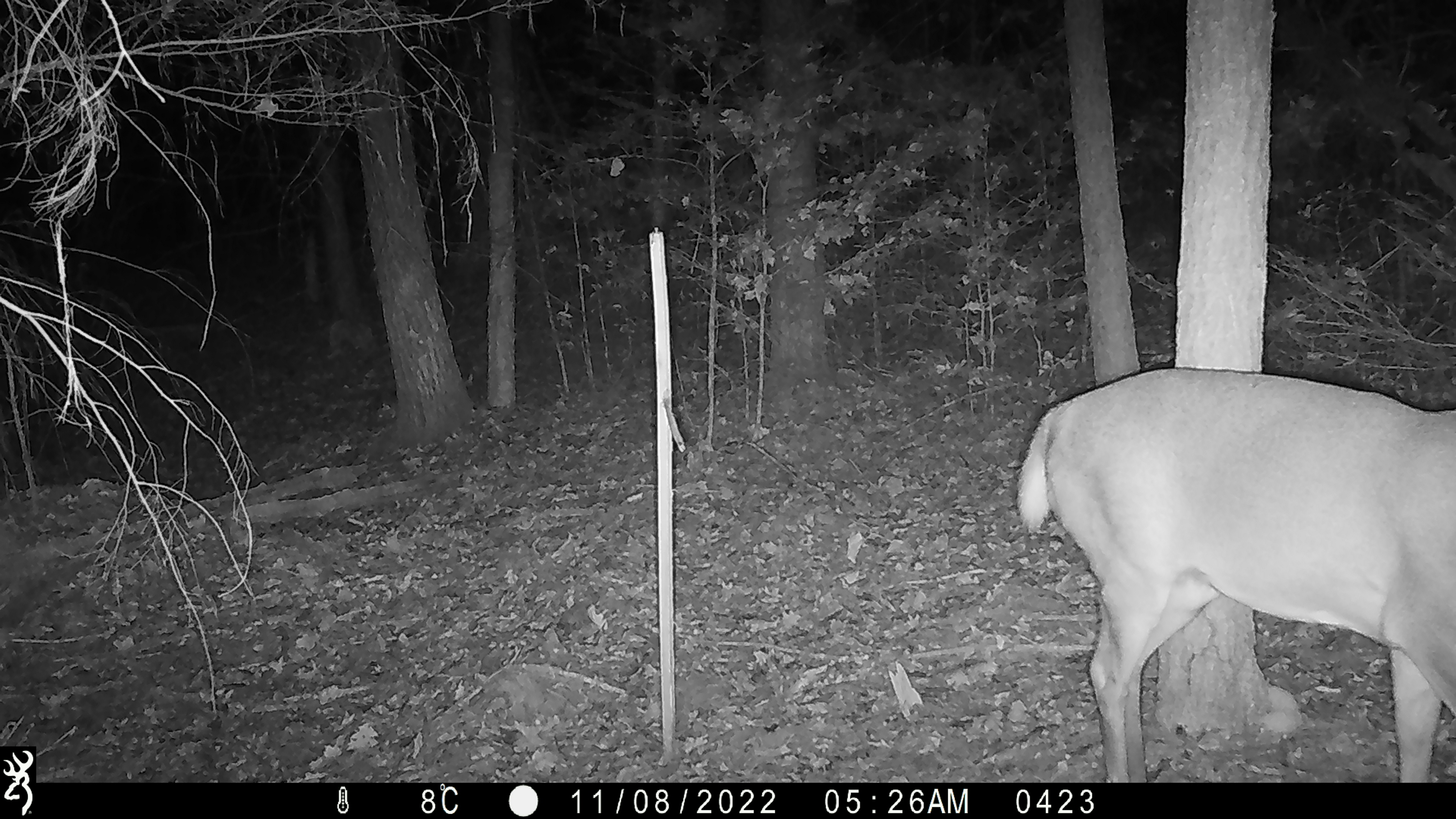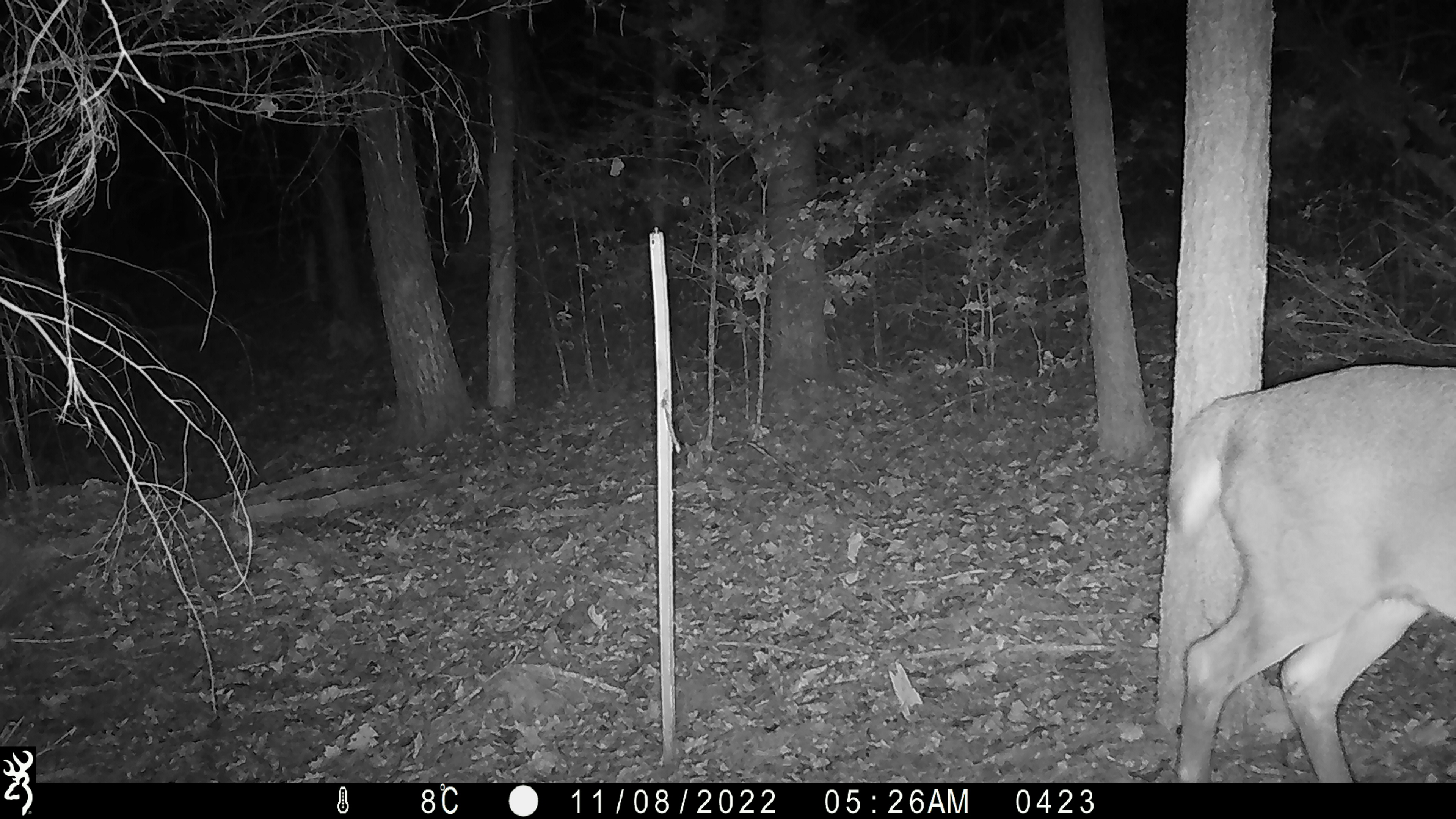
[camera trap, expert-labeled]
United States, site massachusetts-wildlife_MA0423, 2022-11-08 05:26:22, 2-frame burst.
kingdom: Animalia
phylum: Chordata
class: Mammalia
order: Artiodactyla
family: Cervidae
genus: Odocoileus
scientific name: Odocoileus virginianus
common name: white-tailed deer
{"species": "white-tailed deer (Odocoileus virginianus)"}